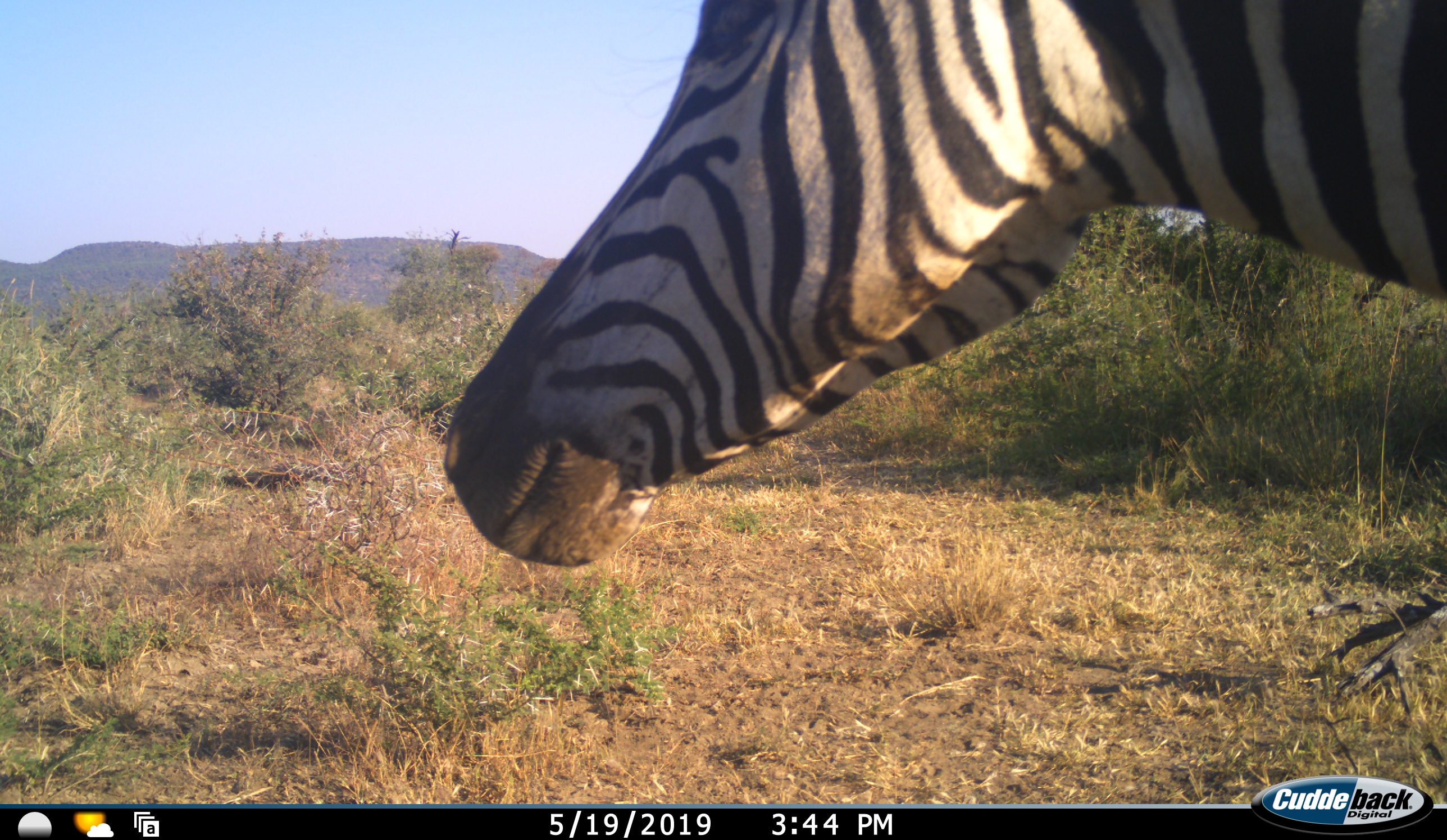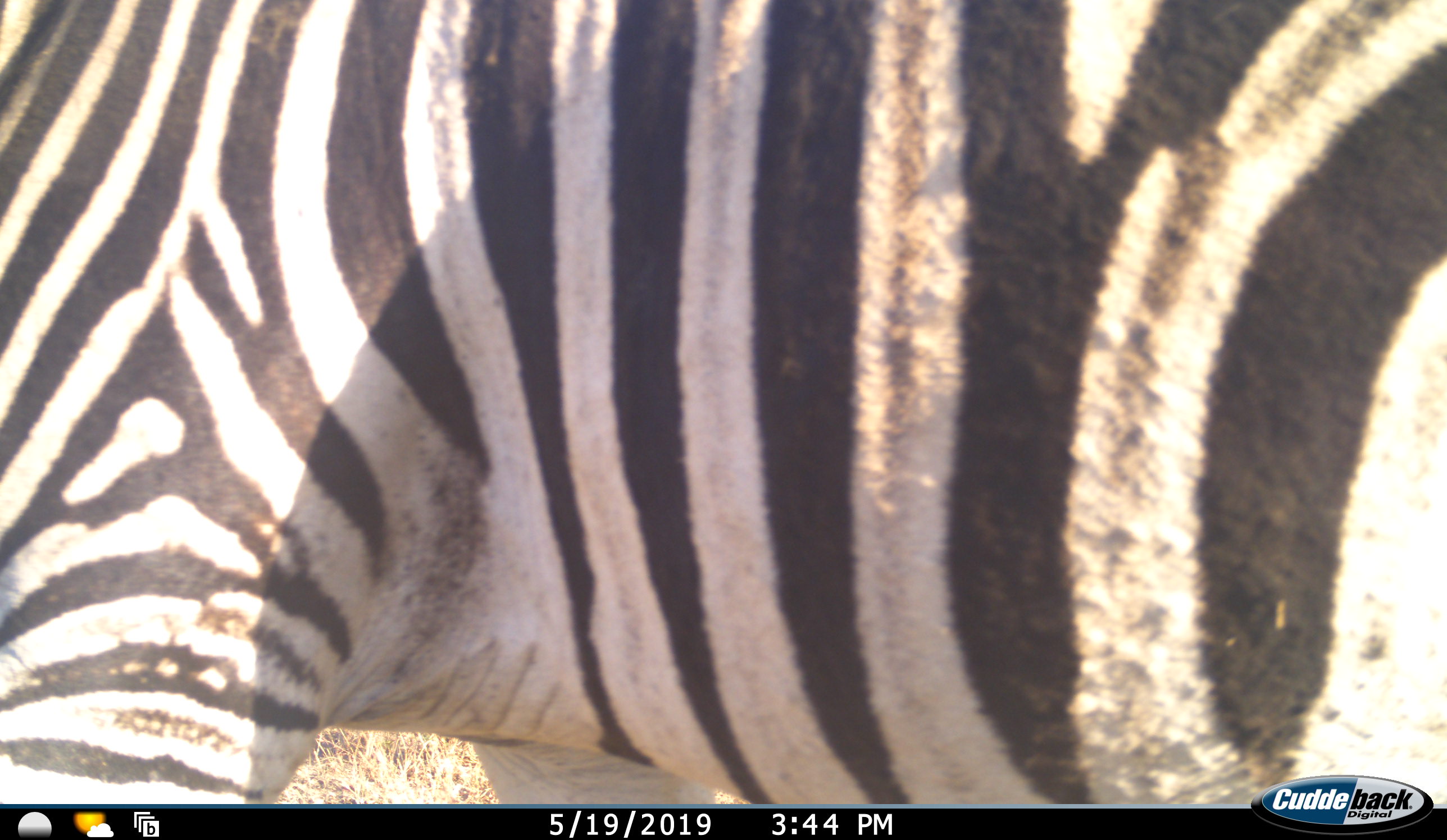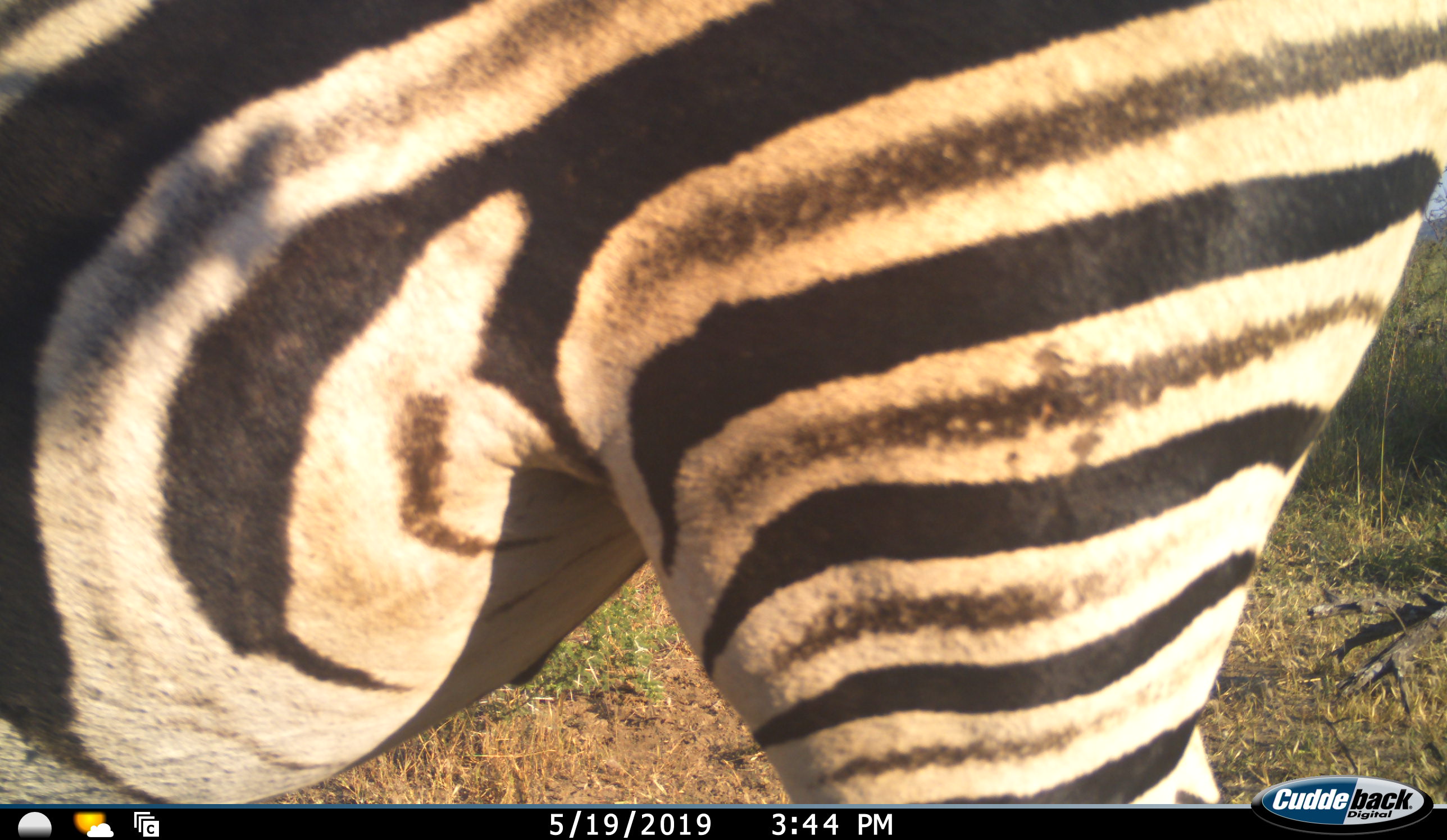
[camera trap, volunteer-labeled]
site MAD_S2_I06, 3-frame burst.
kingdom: Animalia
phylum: Chordata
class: Mammalia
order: Perissodactyla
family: Equidae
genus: Equus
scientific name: Equus quagga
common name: plains zebra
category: zebraplains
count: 1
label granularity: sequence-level